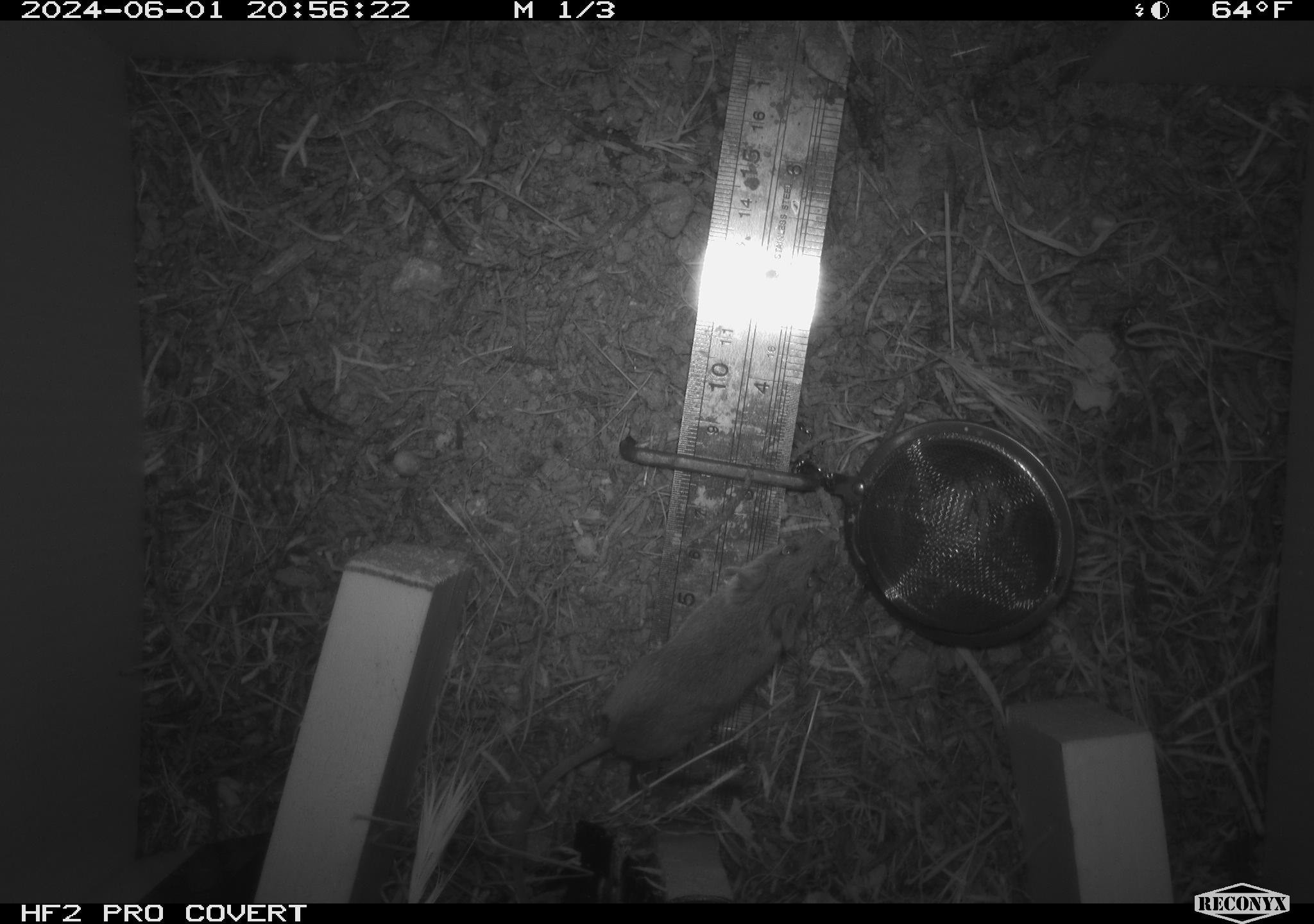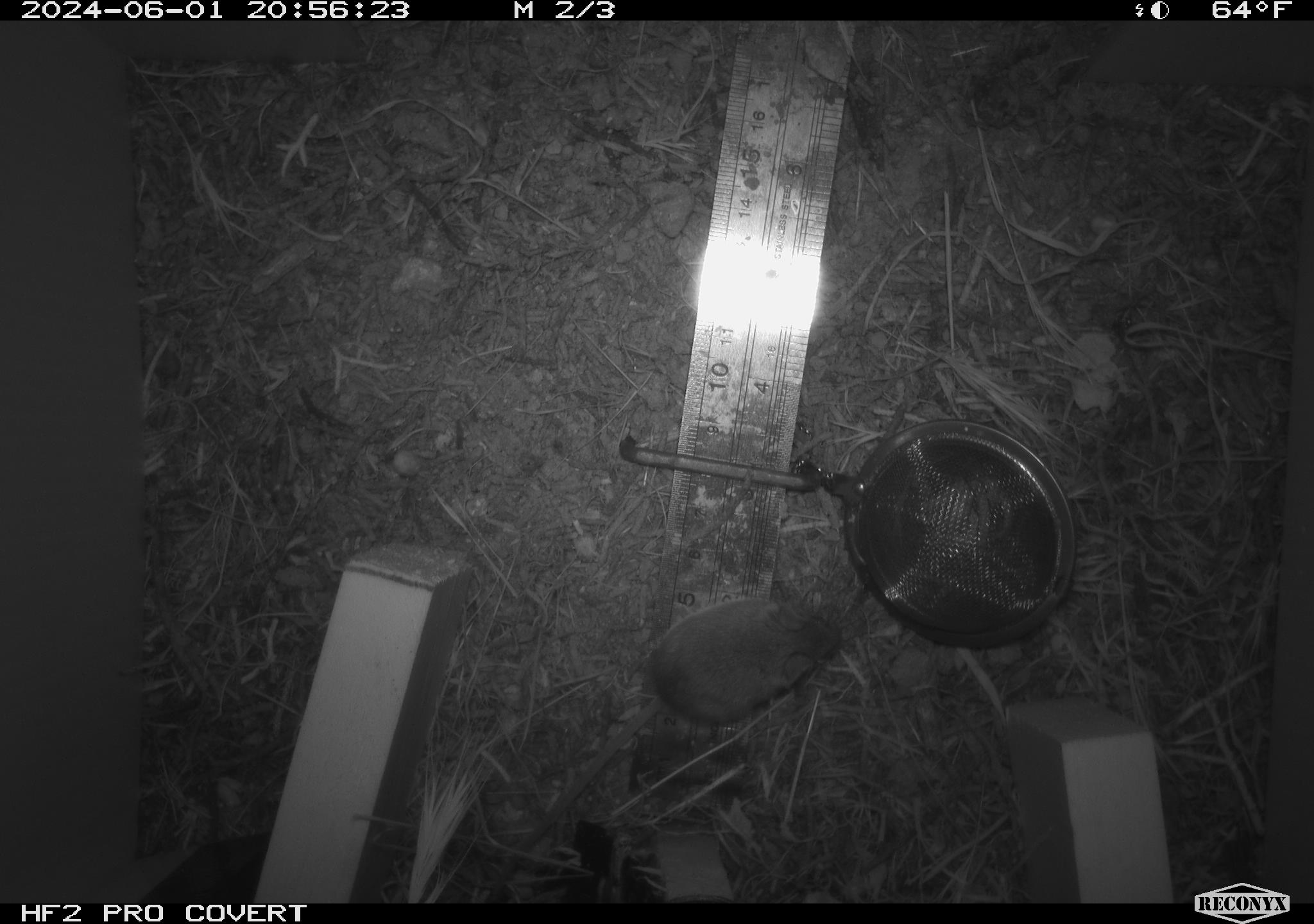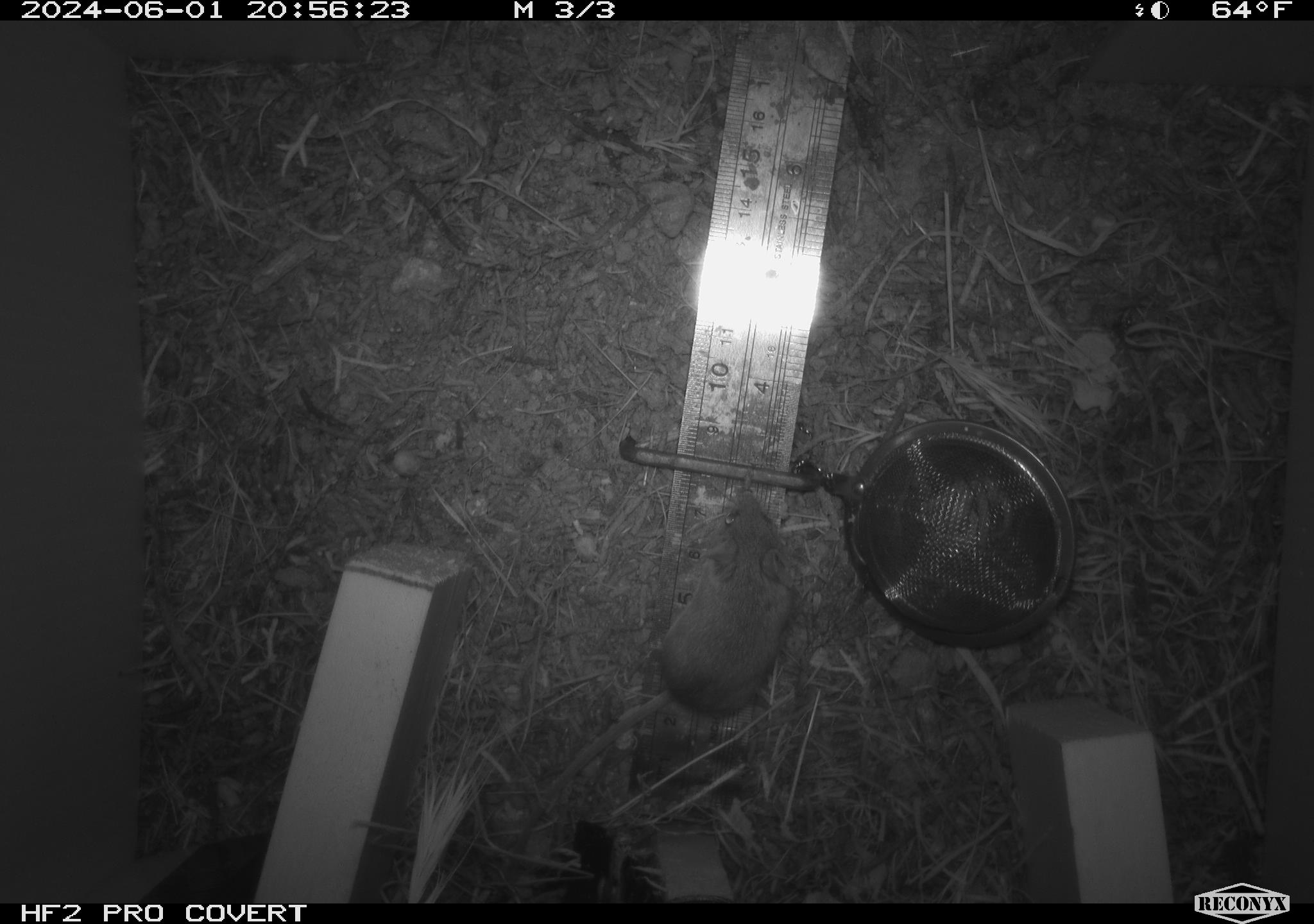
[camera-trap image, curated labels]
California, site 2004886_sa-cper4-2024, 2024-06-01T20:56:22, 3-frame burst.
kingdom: Animalia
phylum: Chordata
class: Mammalia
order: Rodentia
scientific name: Rodentia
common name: rodent